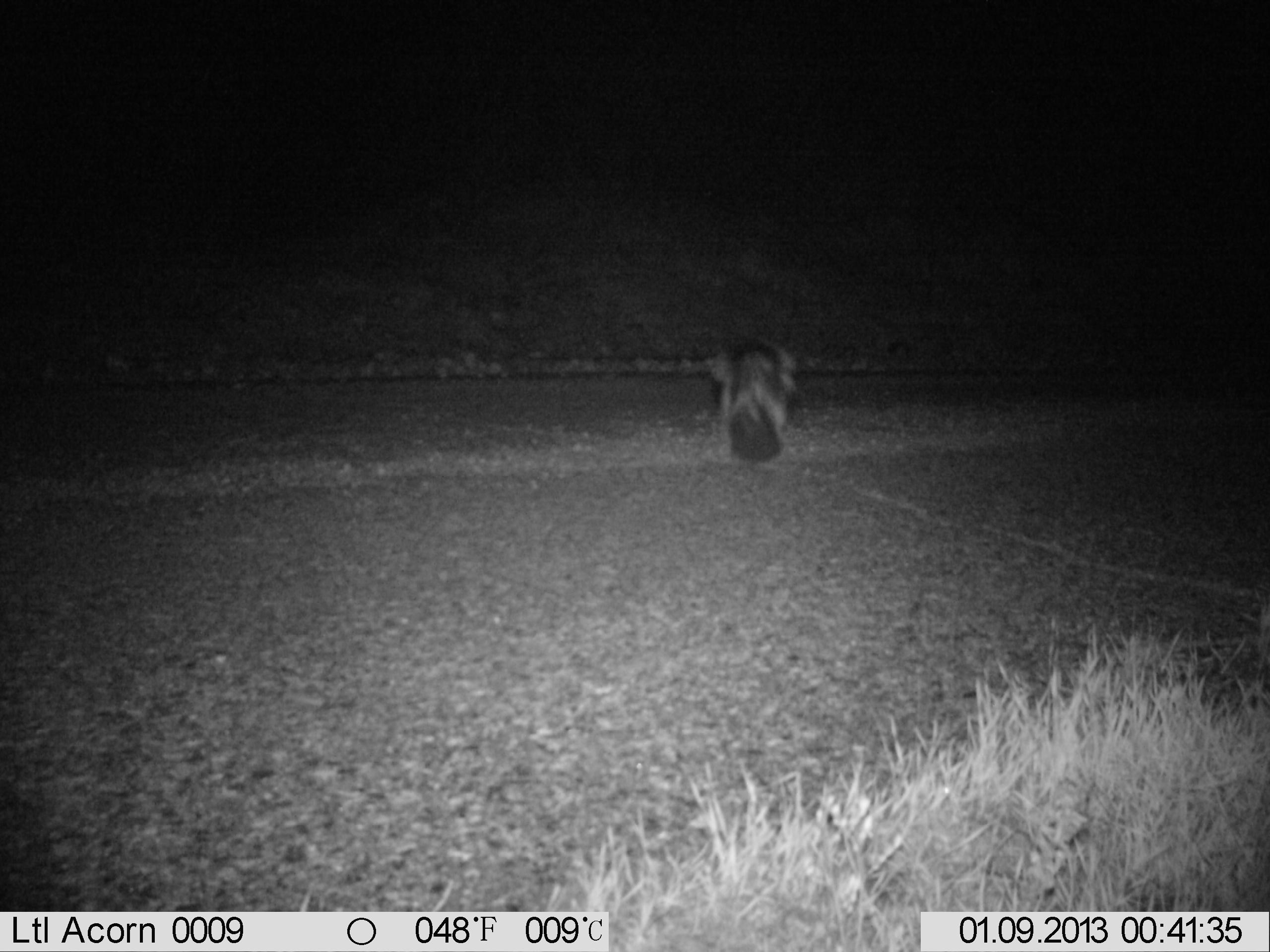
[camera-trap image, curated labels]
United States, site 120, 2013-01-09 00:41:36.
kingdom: Animalia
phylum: Chordata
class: Mammalia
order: Carnivora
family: Mephitidae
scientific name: Mephitidae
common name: skunk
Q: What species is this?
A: Skunk (Mephitidae).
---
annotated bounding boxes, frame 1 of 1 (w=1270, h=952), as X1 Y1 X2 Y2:
skunk: 706 327 810 468